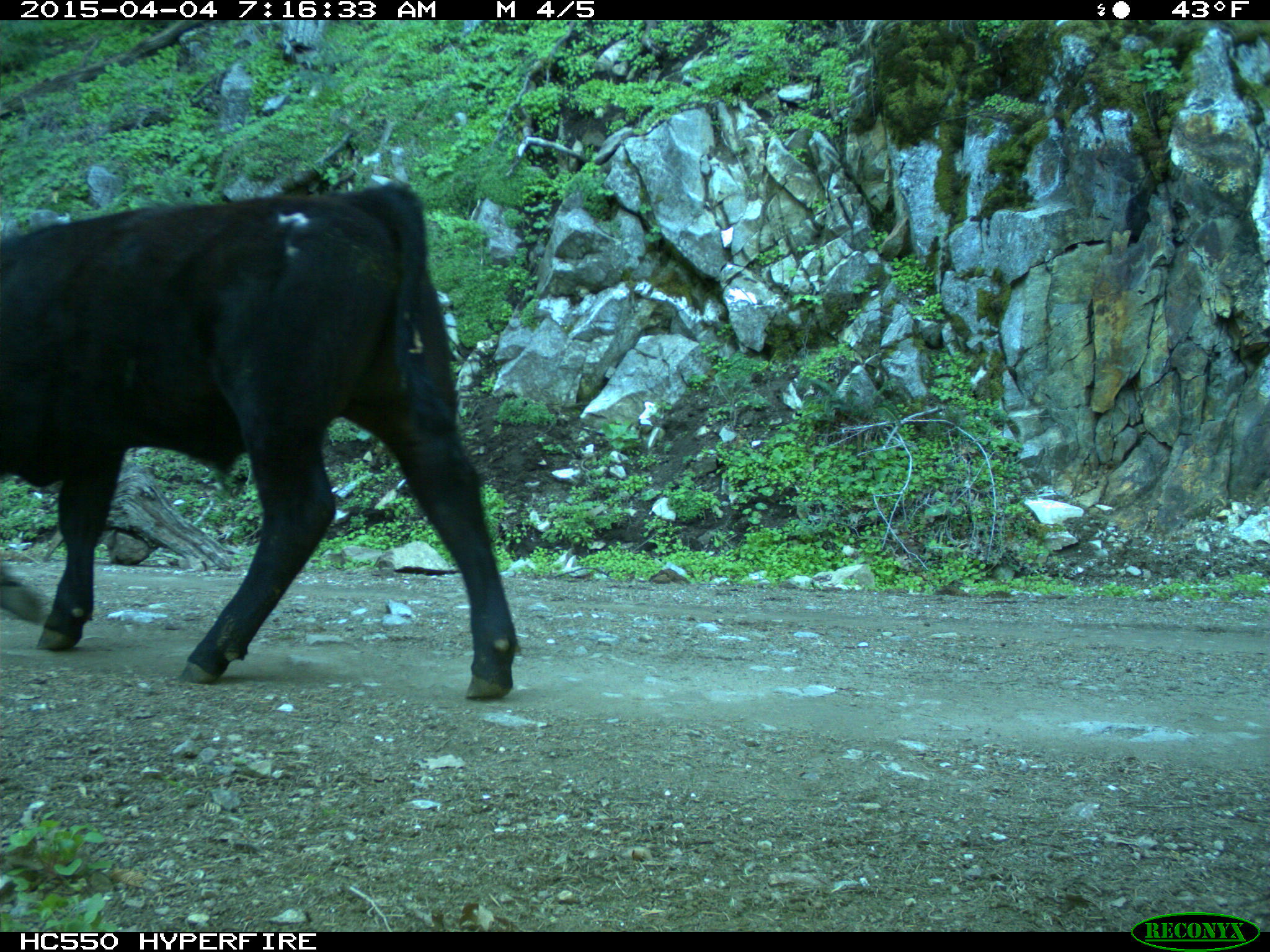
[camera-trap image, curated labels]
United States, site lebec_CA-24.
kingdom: Animalia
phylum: Chordata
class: Mammalia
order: Artiodactyla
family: Bovidae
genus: Bos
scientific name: Bos taurus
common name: domestic cow